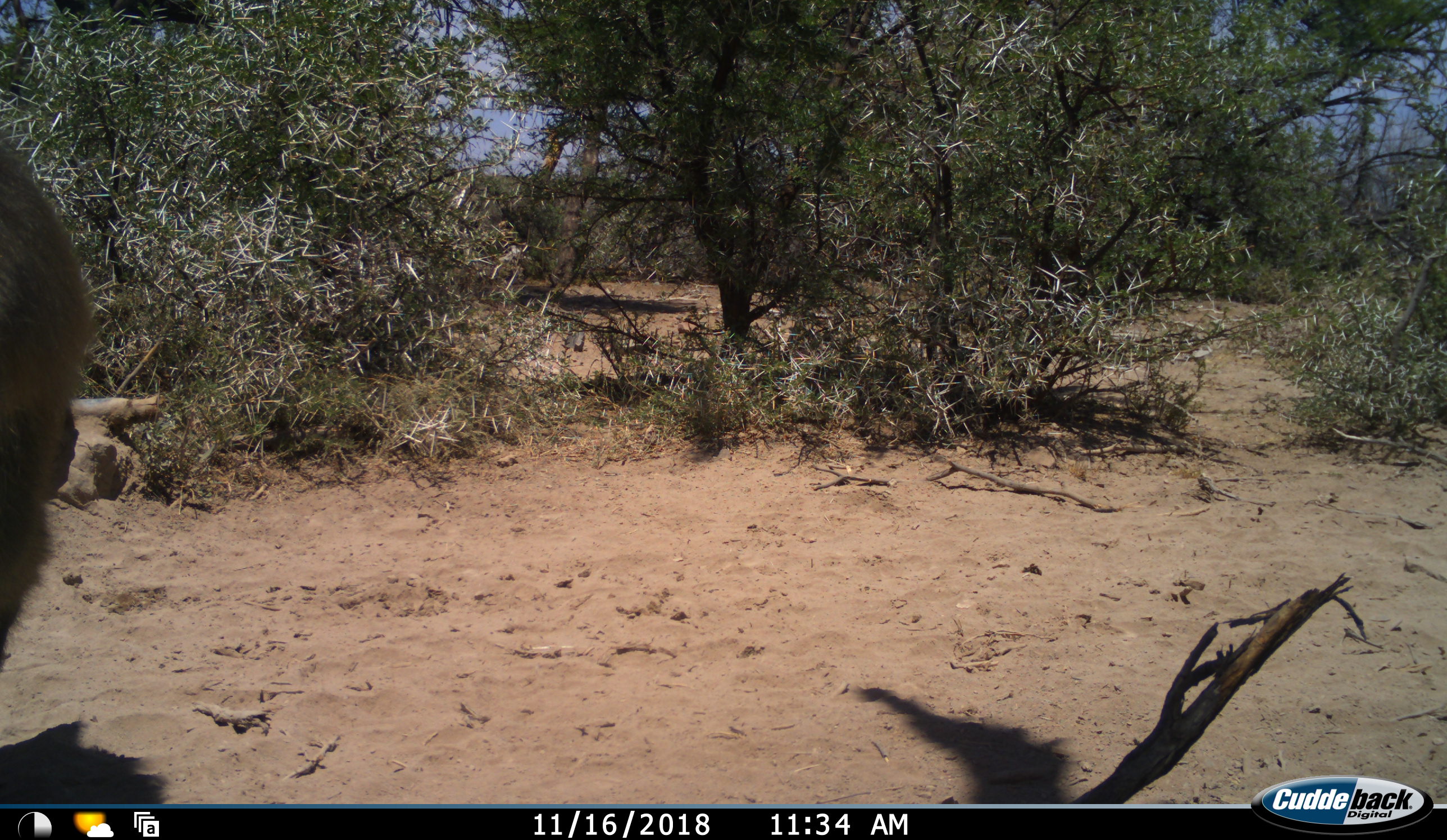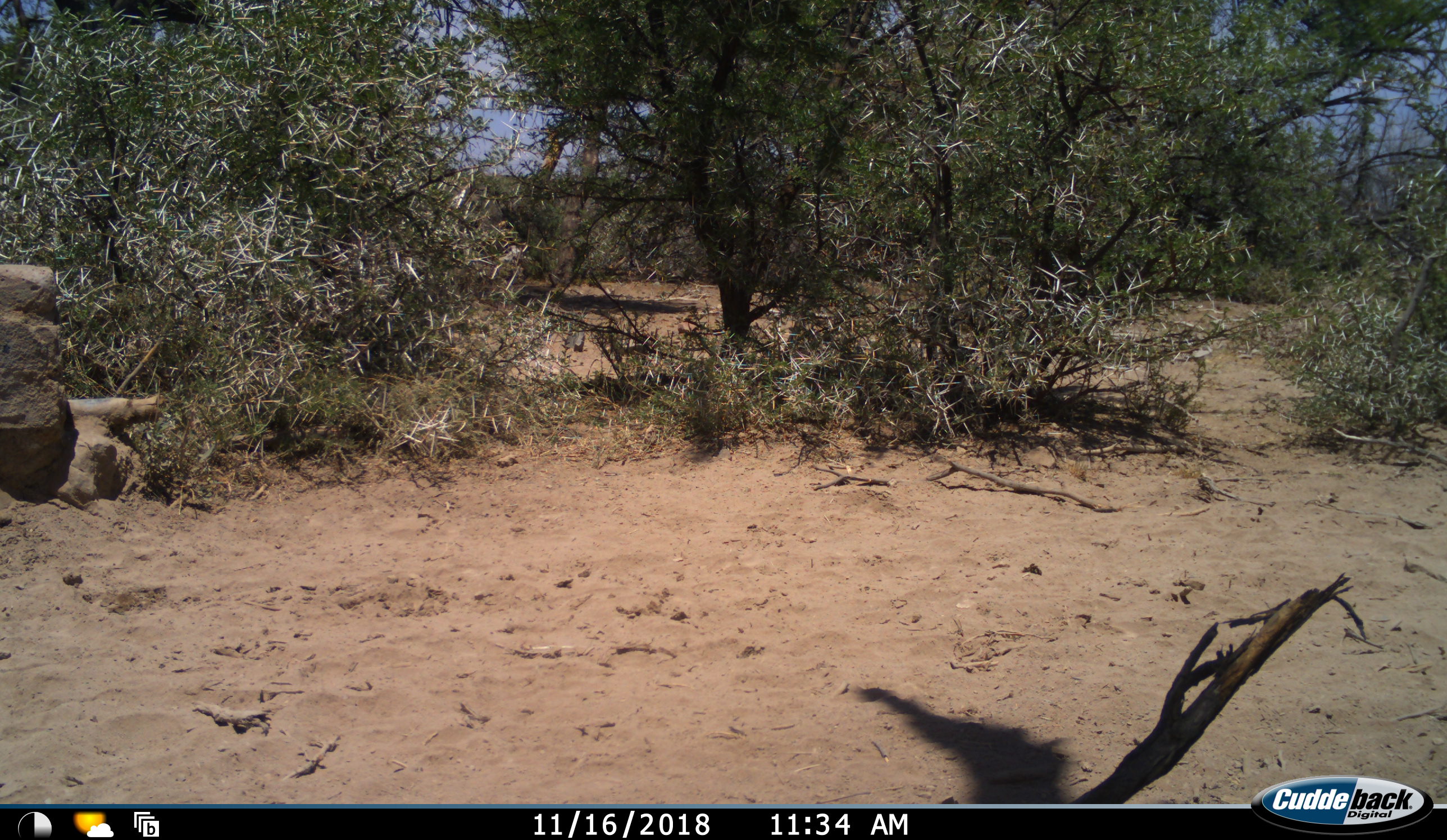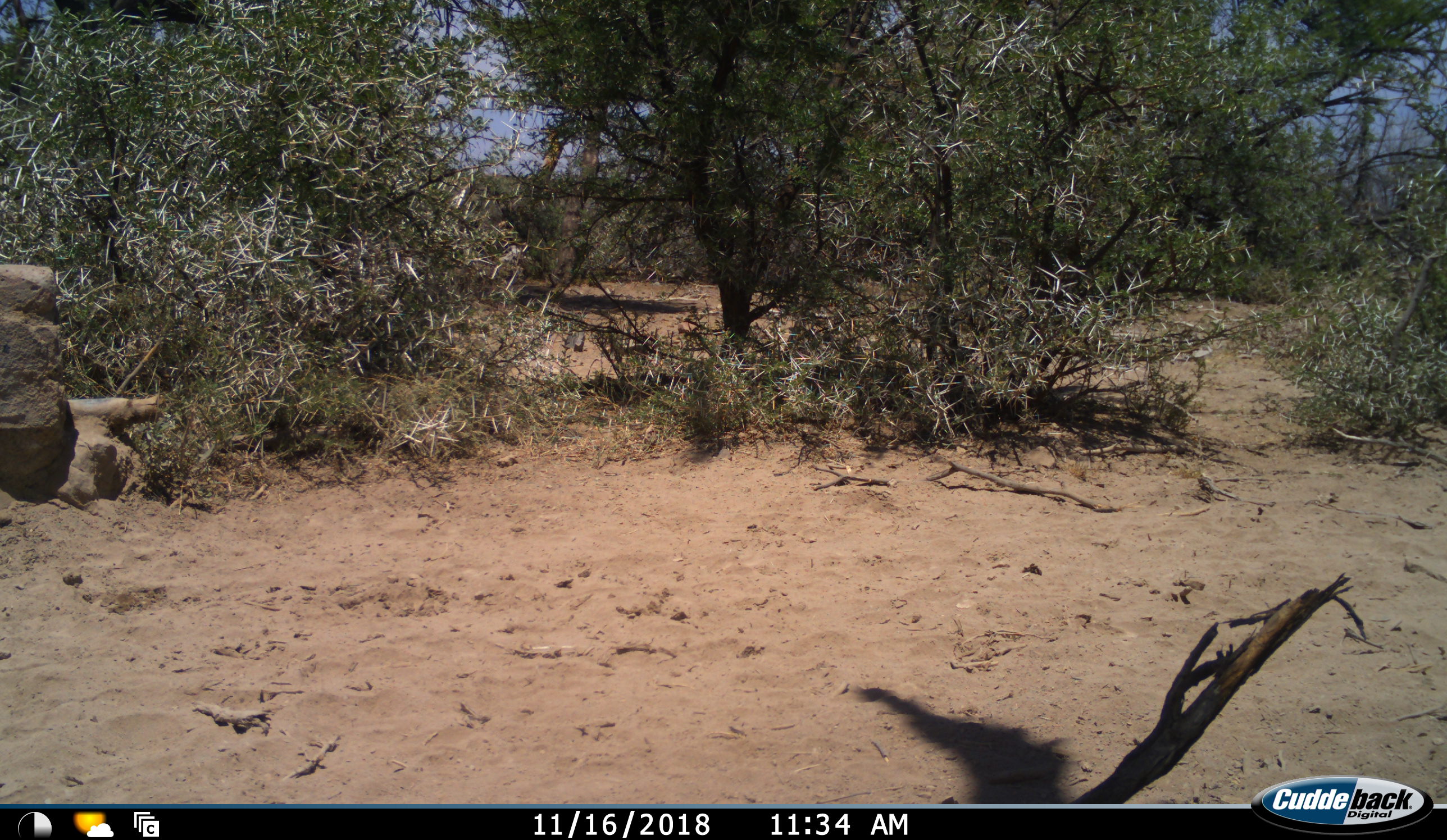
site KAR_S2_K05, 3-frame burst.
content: unidentified animal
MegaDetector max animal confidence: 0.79